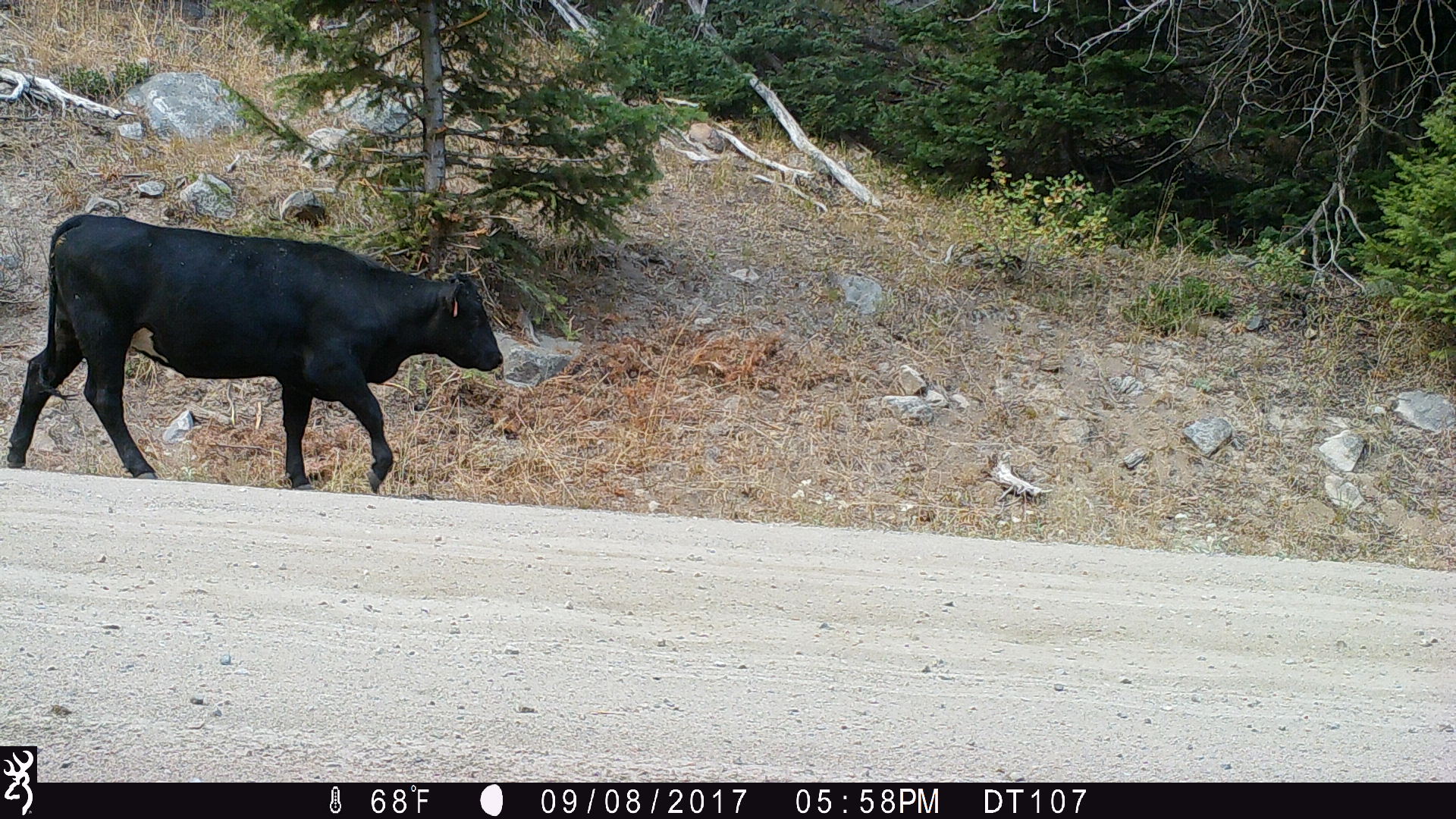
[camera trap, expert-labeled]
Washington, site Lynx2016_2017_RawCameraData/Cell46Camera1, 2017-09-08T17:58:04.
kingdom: Animalia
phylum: Chordata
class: Mammalia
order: Artiodactyla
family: Bovidae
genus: Bos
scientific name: Bos taurus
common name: domestic cattle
Domestic cattle (Bos taurus). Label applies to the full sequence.